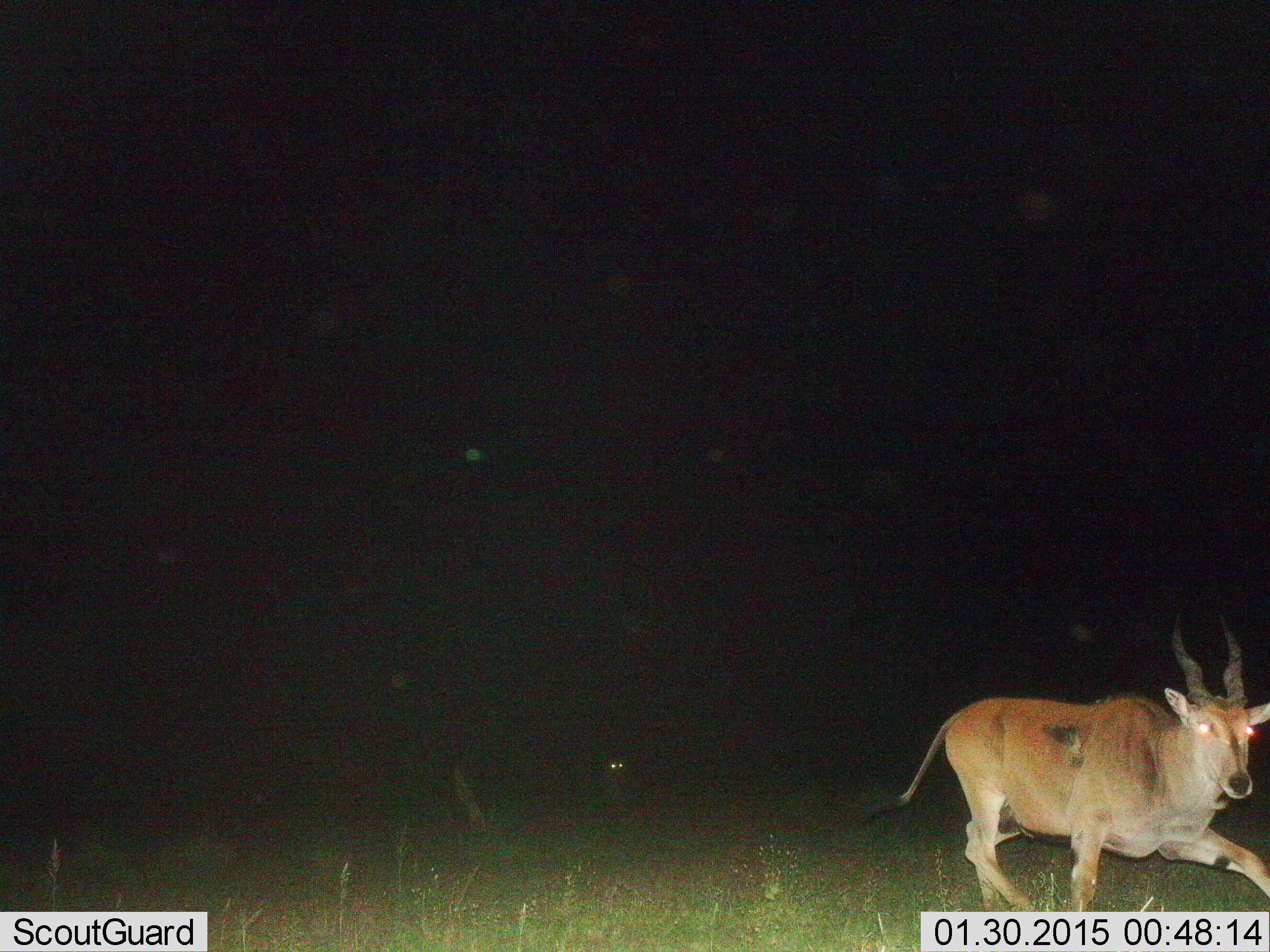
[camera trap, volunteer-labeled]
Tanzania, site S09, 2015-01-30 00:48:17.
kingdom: Animalia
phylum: Chordata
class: Mammalia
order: Artiodactyla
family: Bovidae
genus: Tragelaphus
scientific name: Tragelaphus oryx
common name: eland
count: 1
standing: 0%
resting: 0%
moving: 100%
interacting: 0%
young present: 0%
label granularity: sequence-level